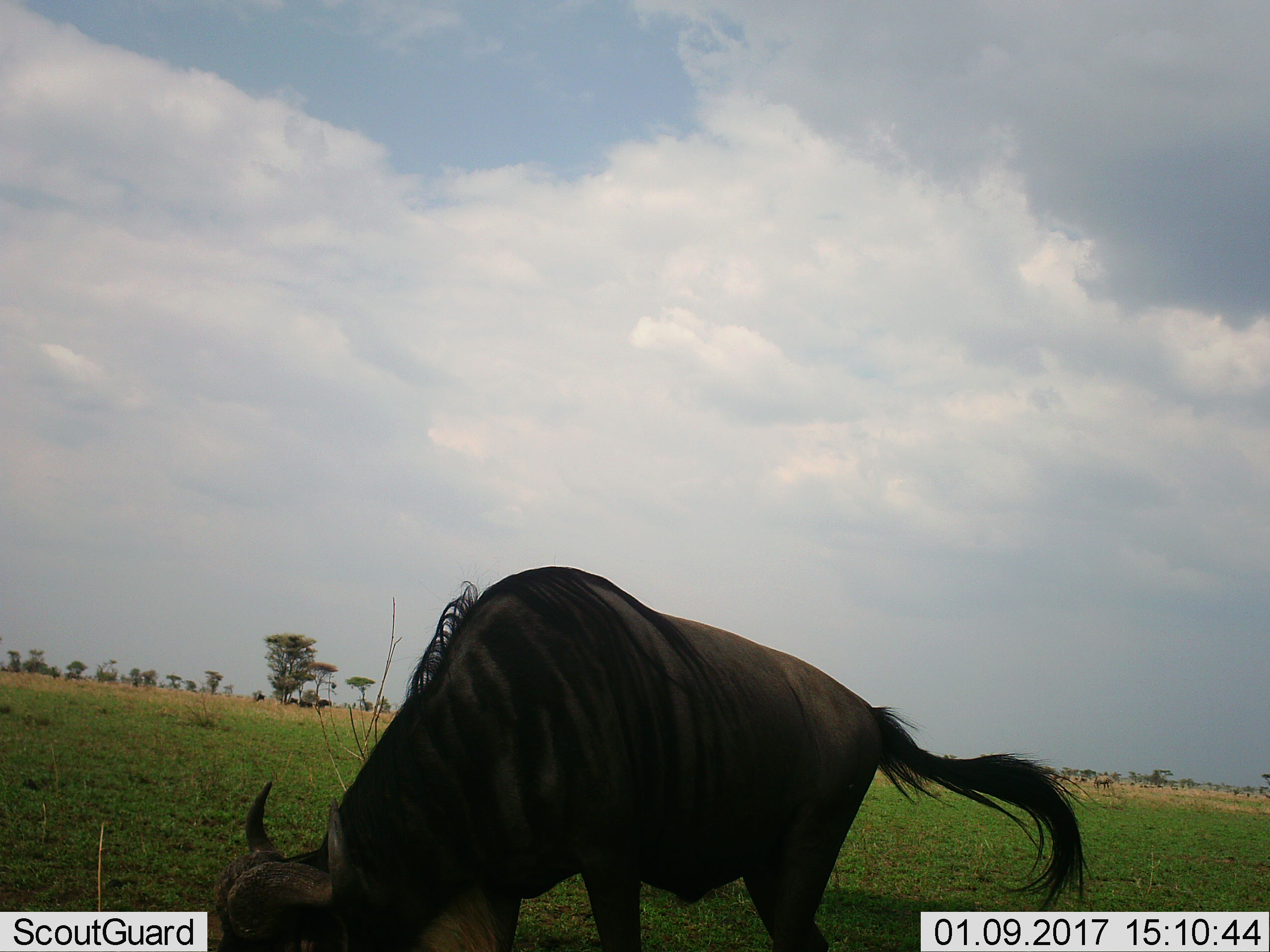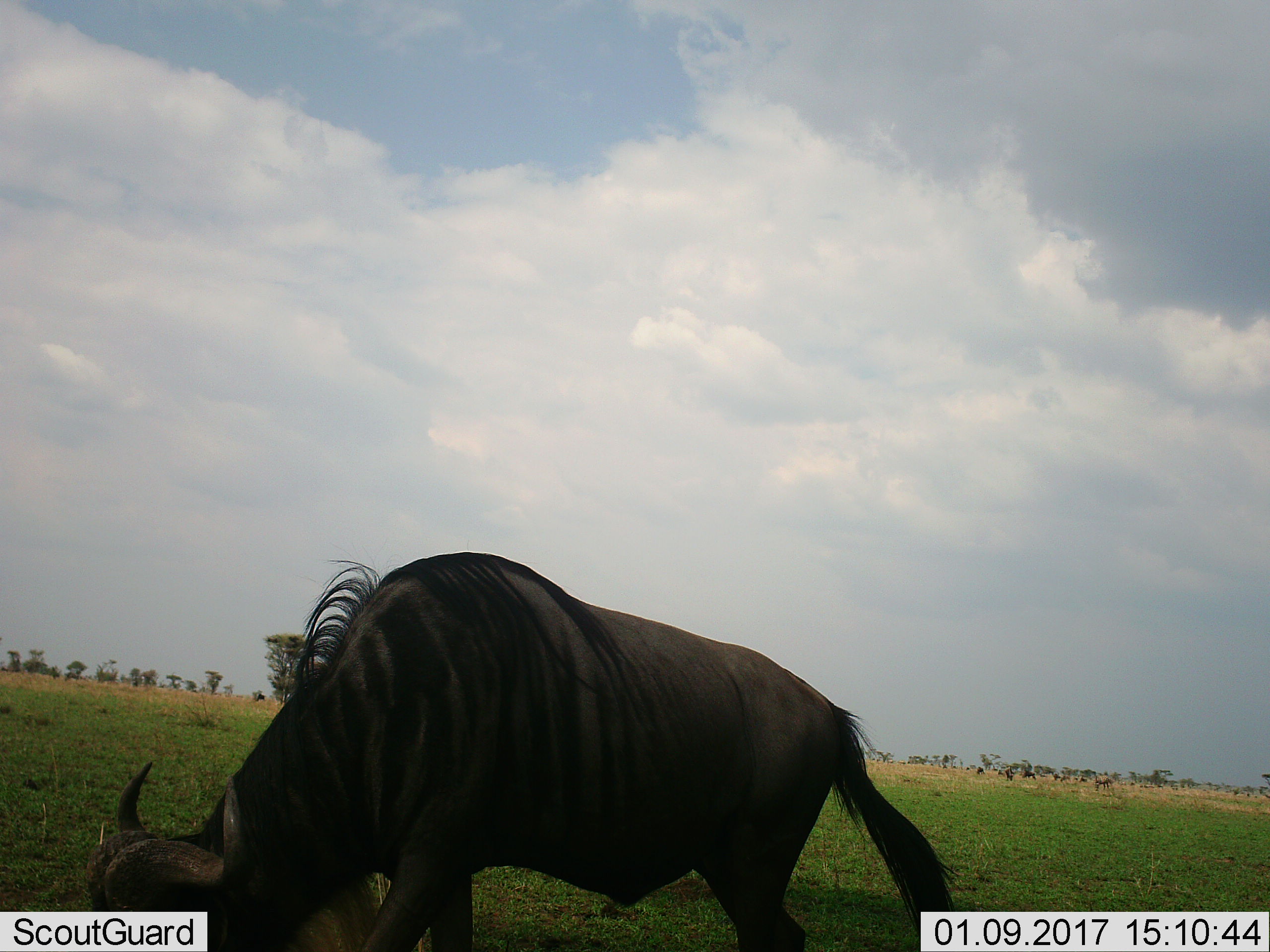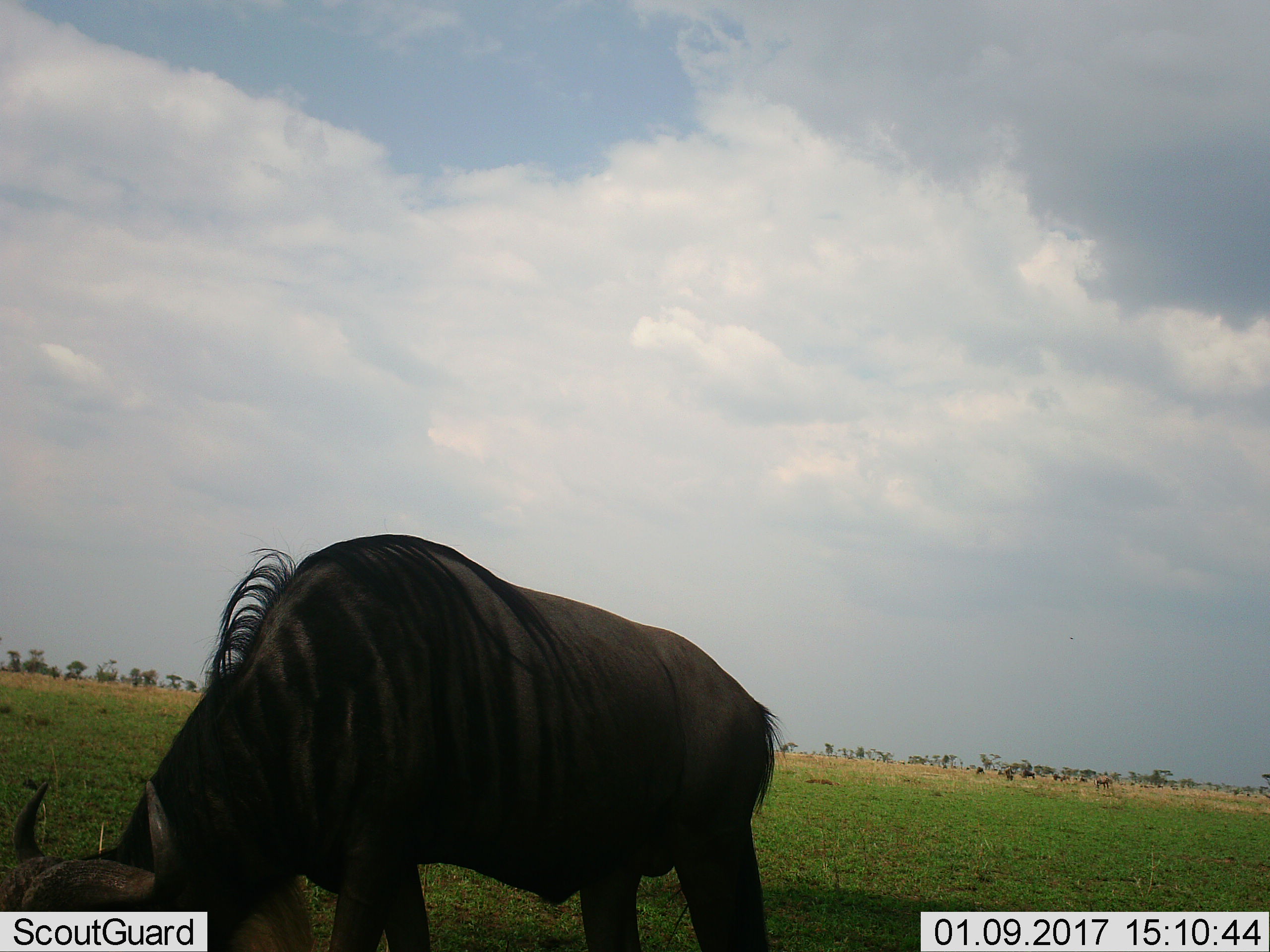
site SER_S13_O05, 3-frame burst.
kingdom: Animalia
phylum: Chordata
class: Mammalia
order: Artiodactyla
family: Bovidae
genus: Connochaetes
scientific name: Connochaetes taurinus taurinus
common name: blue wildebeest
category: wildebeestblue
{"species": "wildebeestblue (blue wildebeest) (Connochaetes taurinus taurinus)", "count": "1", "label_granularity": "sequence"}